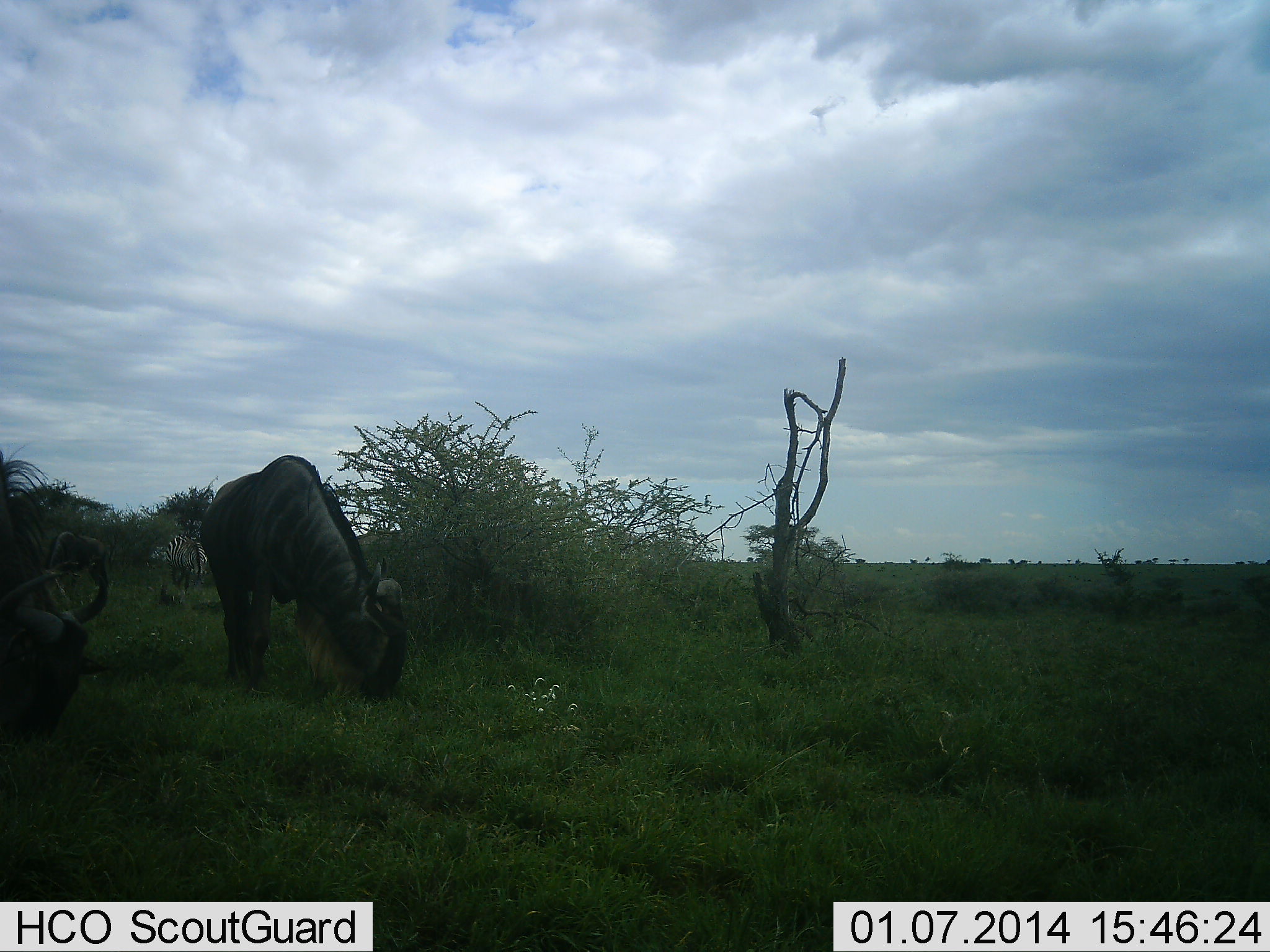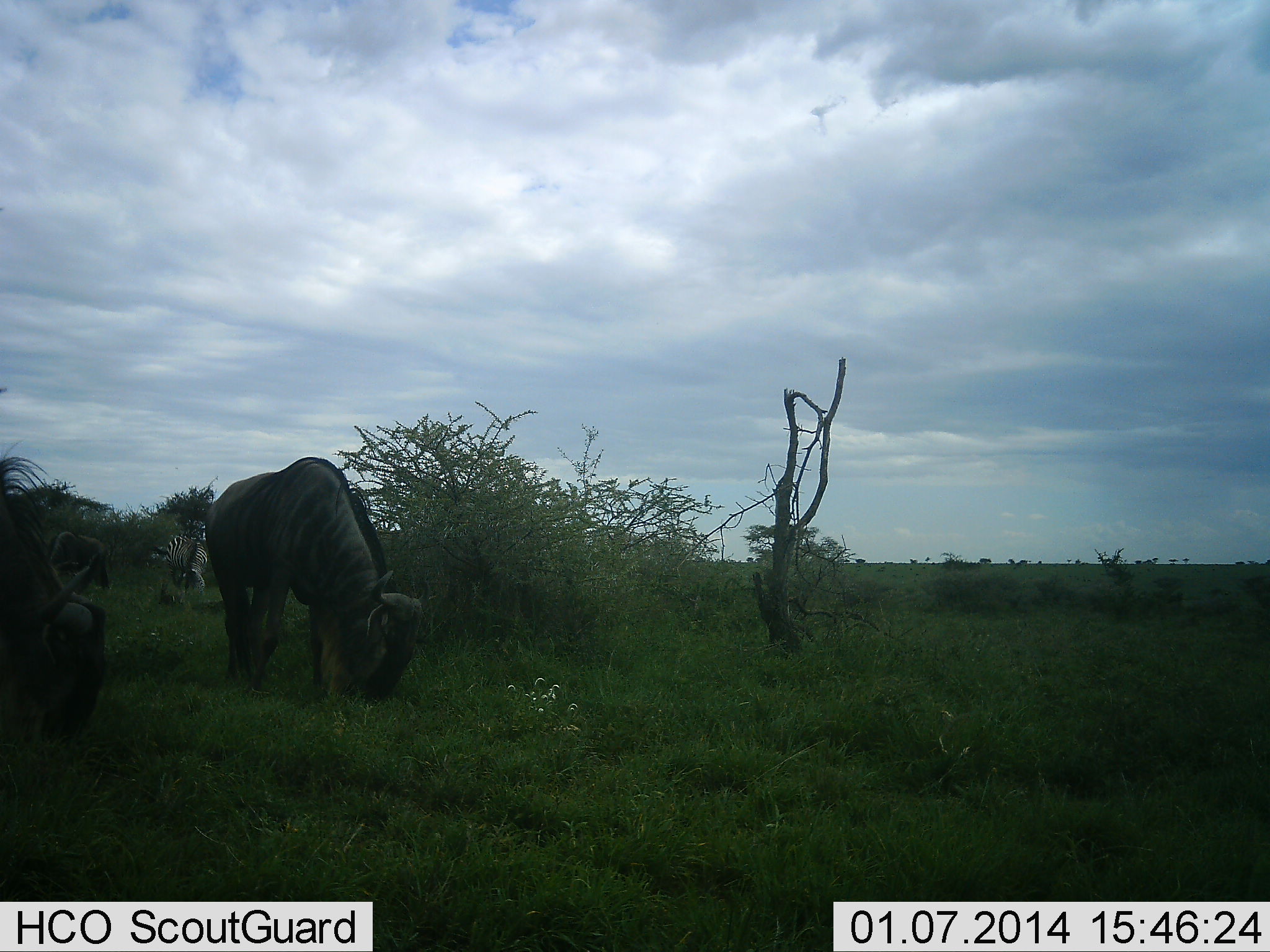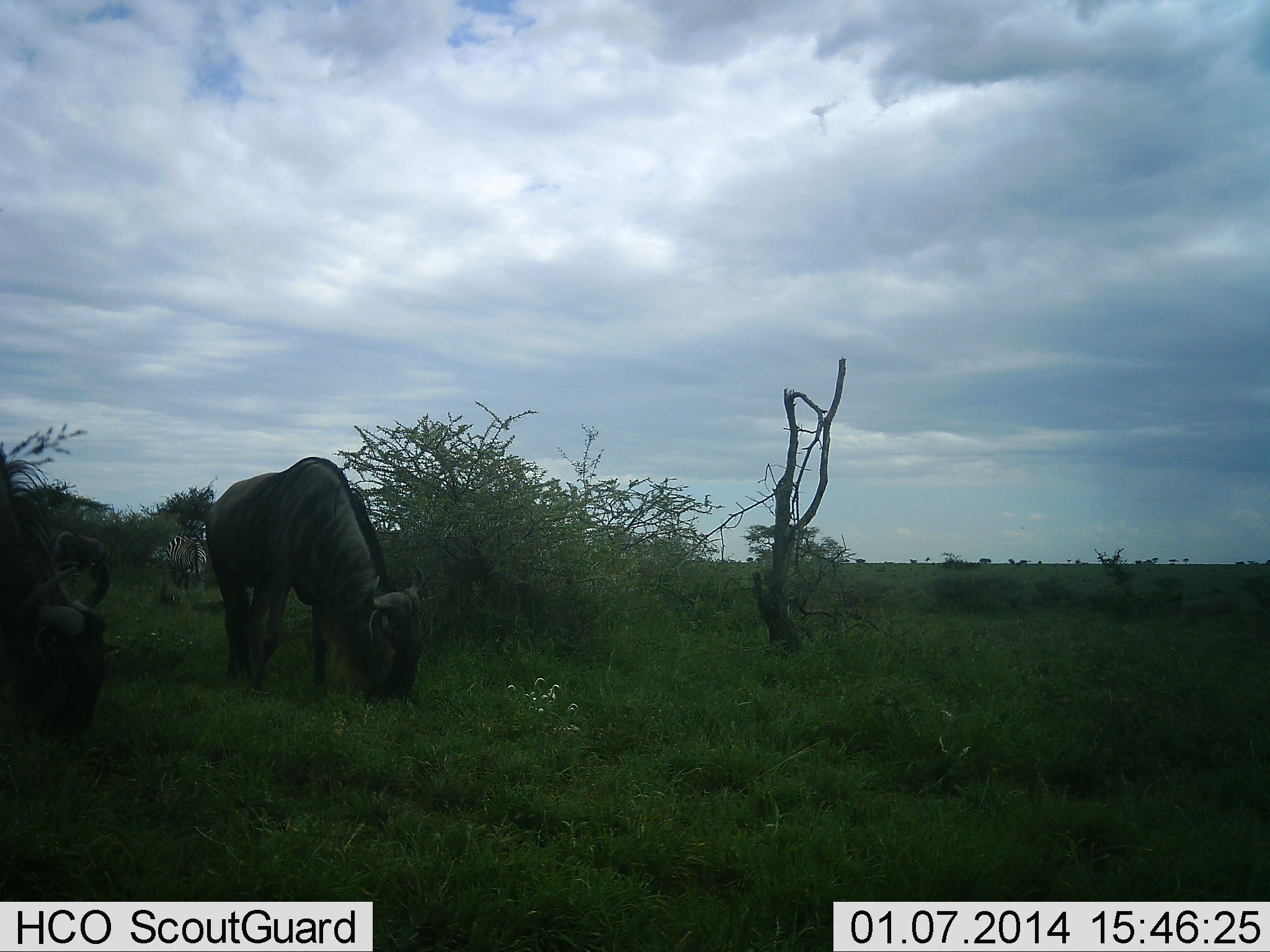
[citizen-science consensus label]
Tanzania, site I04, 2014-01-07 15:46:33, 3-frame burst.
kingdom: Animalia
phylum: Chordata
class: Mammalia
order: Artiodactyla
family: Bovidae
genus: Connochaetes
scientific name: Connochaetes taurinus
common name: blue wildebeest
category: wildebeest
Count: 2.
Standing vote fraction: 0%.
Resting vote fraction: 0%.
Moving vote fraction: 0%.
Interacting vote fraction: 0%.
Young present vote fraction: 0%.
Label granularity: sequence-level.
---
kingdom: Animalia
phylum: Chordata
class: Mammalia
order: Perissodactyla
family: Equidae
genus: Equus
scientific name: Equus quagga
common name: plains zebra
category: zebra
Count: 1.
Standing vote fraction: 27%.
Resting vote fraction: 0%.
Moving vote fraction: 0%.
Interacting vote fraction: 0%.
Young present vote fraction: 0%.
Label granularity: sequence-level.